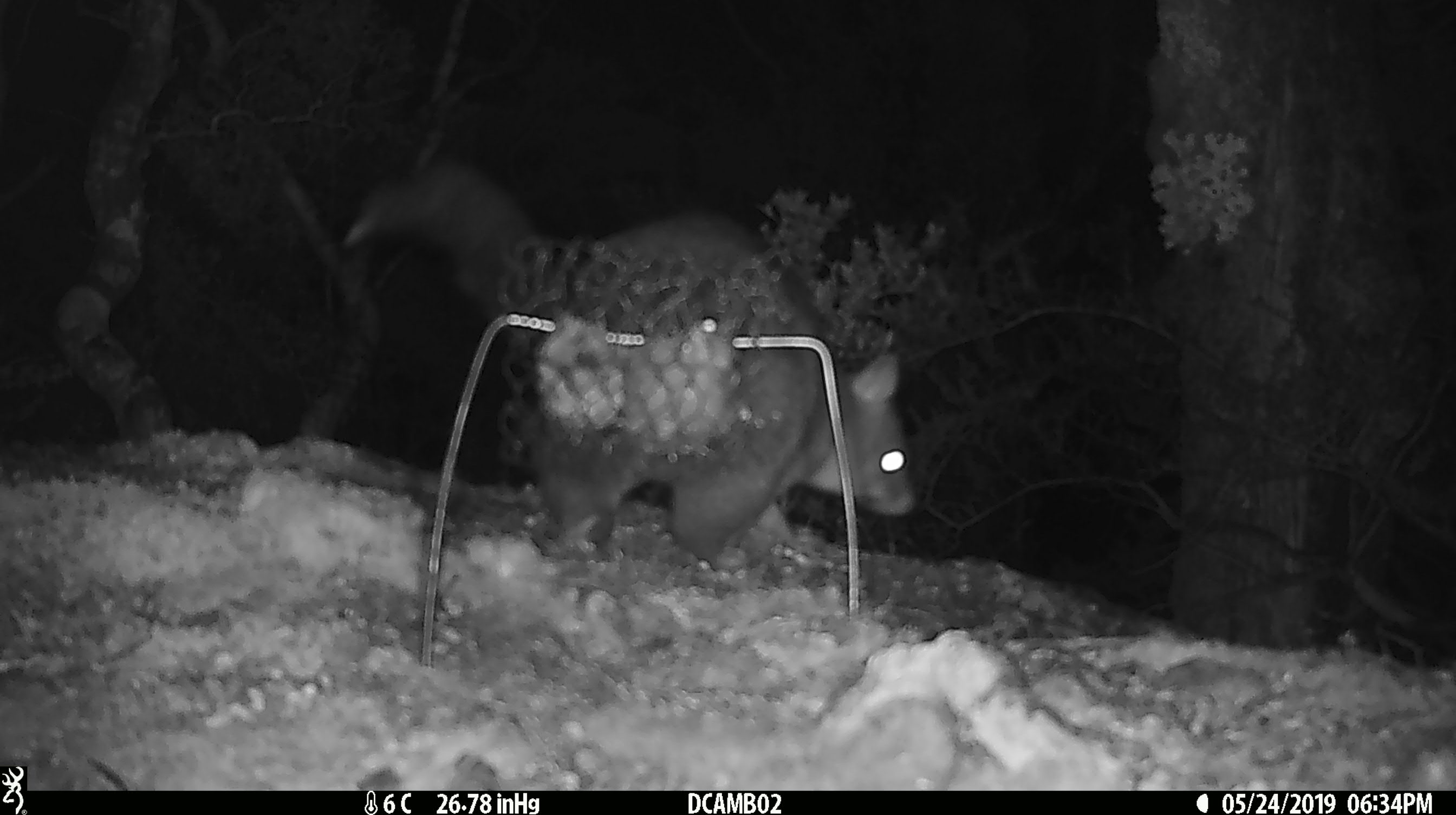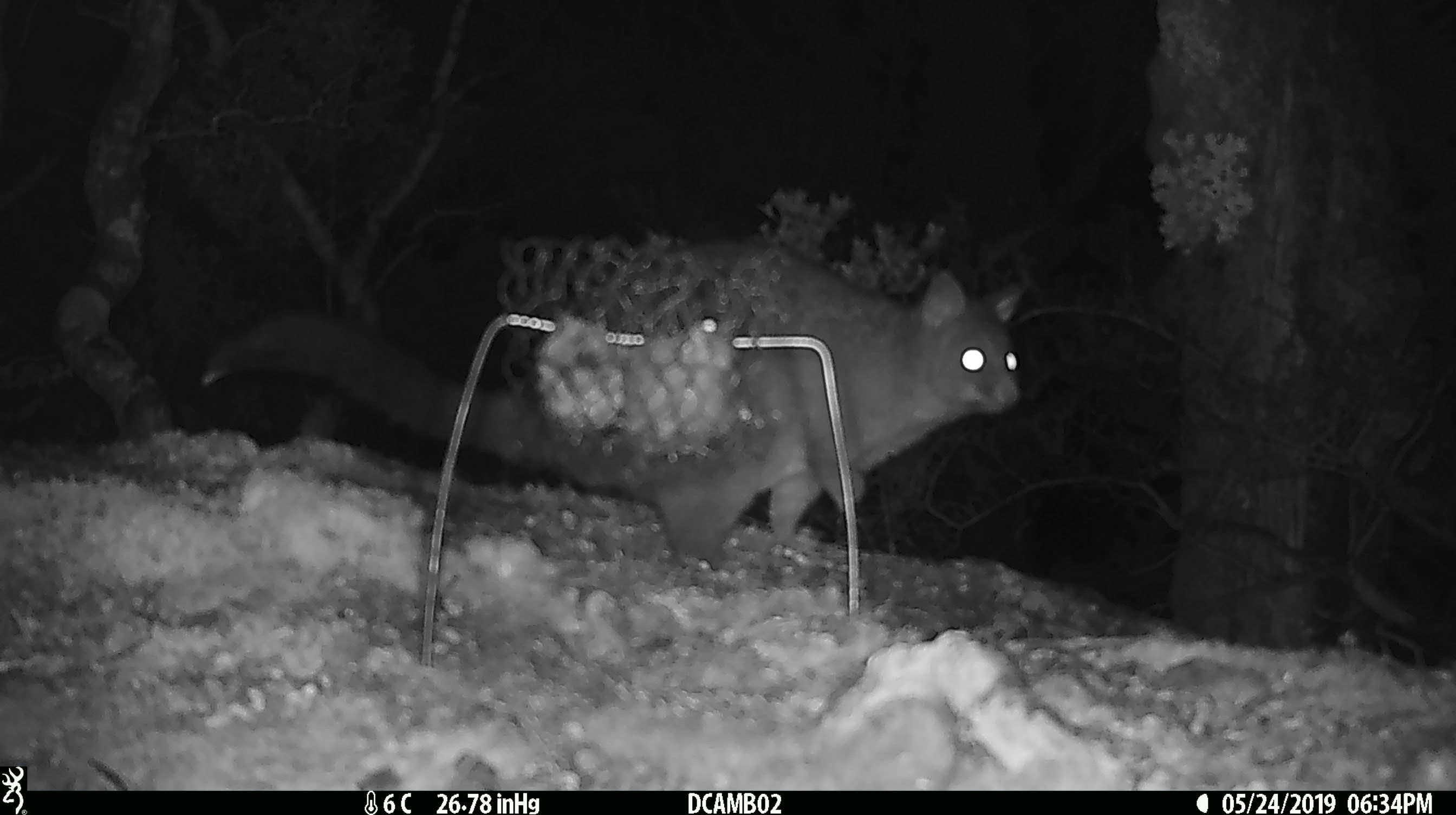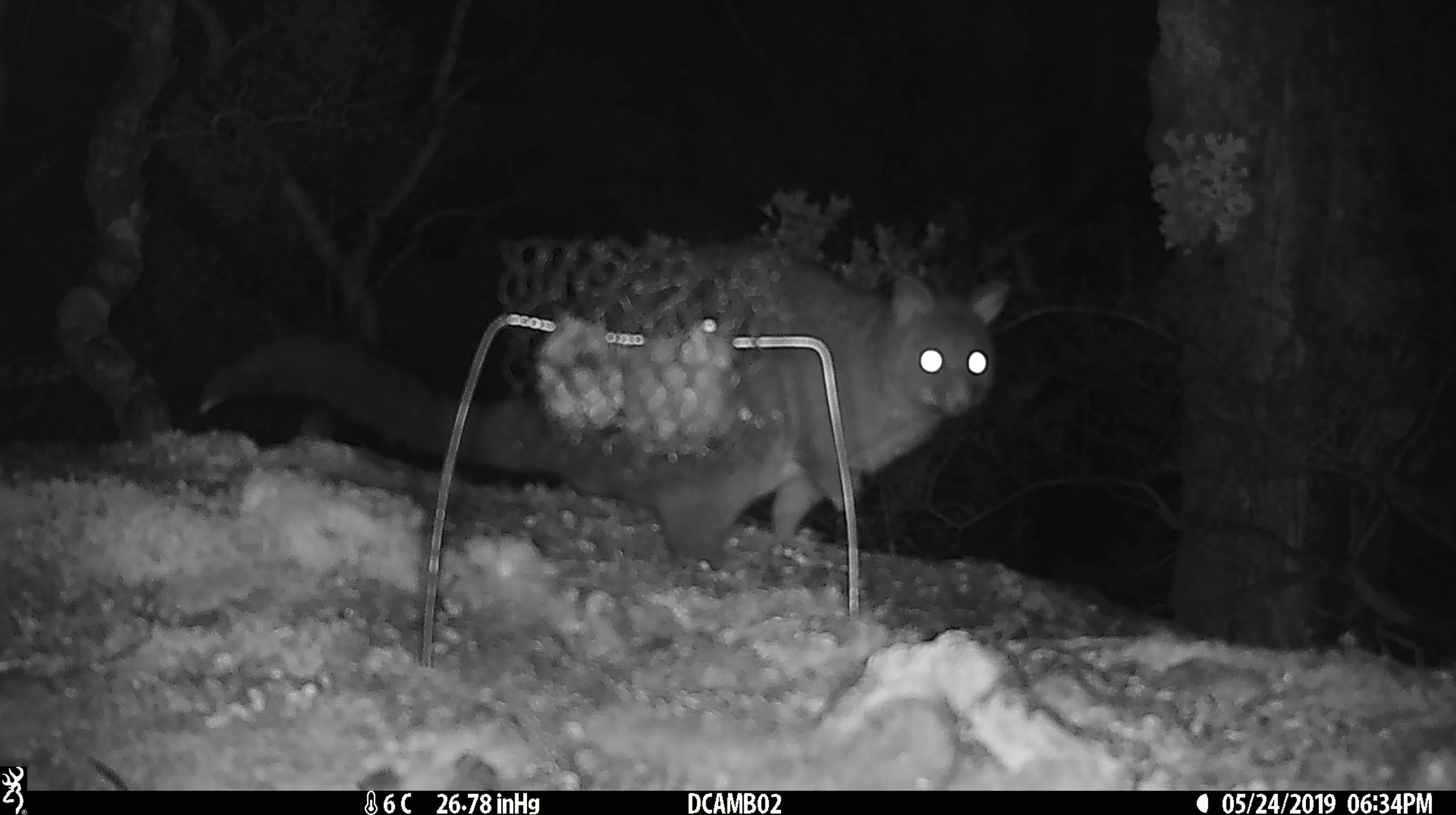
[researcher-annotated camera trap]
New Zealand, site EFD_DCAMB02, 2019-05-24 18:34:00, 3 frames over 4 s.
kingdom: Animalia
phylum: Chordata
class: Mammalia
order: Diprotodontia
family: Phalangeridae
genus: Trichosurus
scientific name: Trichosurus vulpecula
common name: common brushtail possum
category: possum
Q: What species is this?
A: Possum (common brushtail possum) (Trichosurus vulpecula).